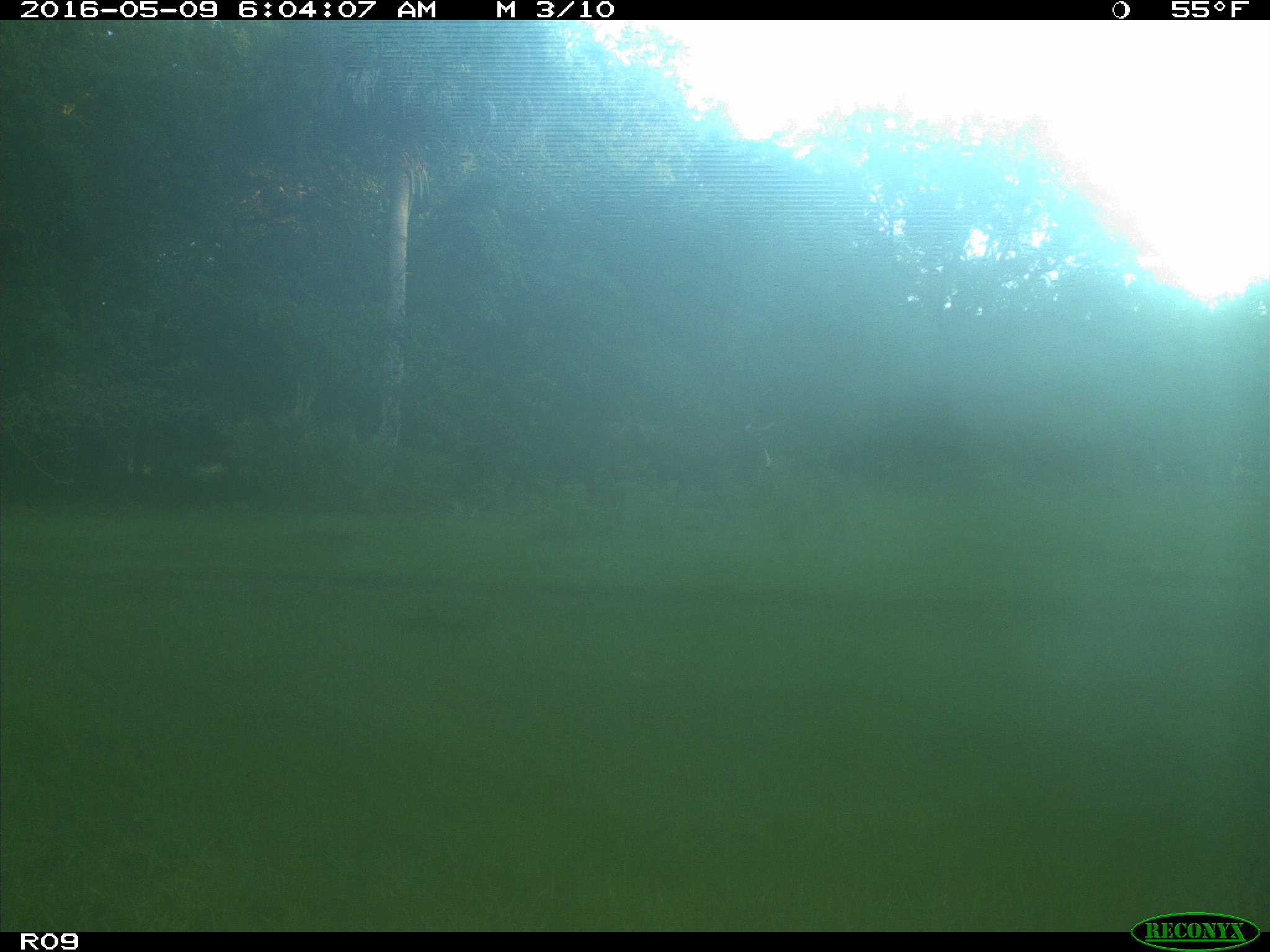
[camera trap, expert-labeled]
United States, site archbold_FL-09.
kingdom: Animalia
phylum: Chordata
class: Mammalia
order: Artiodactyla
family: Bovidae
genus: Bos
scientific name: Bos taurus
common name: domestic cow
Bos taurus (domestic cow).